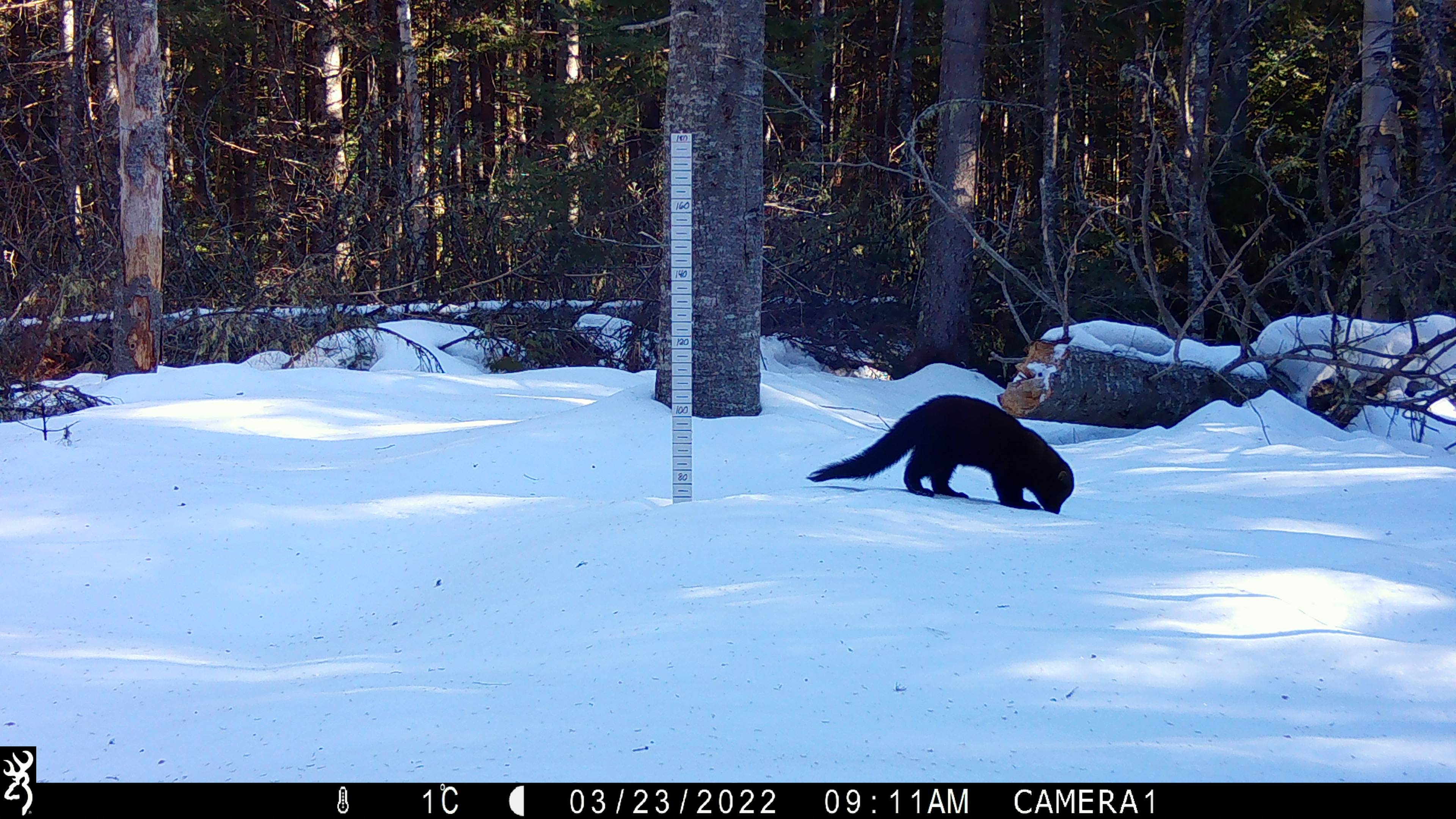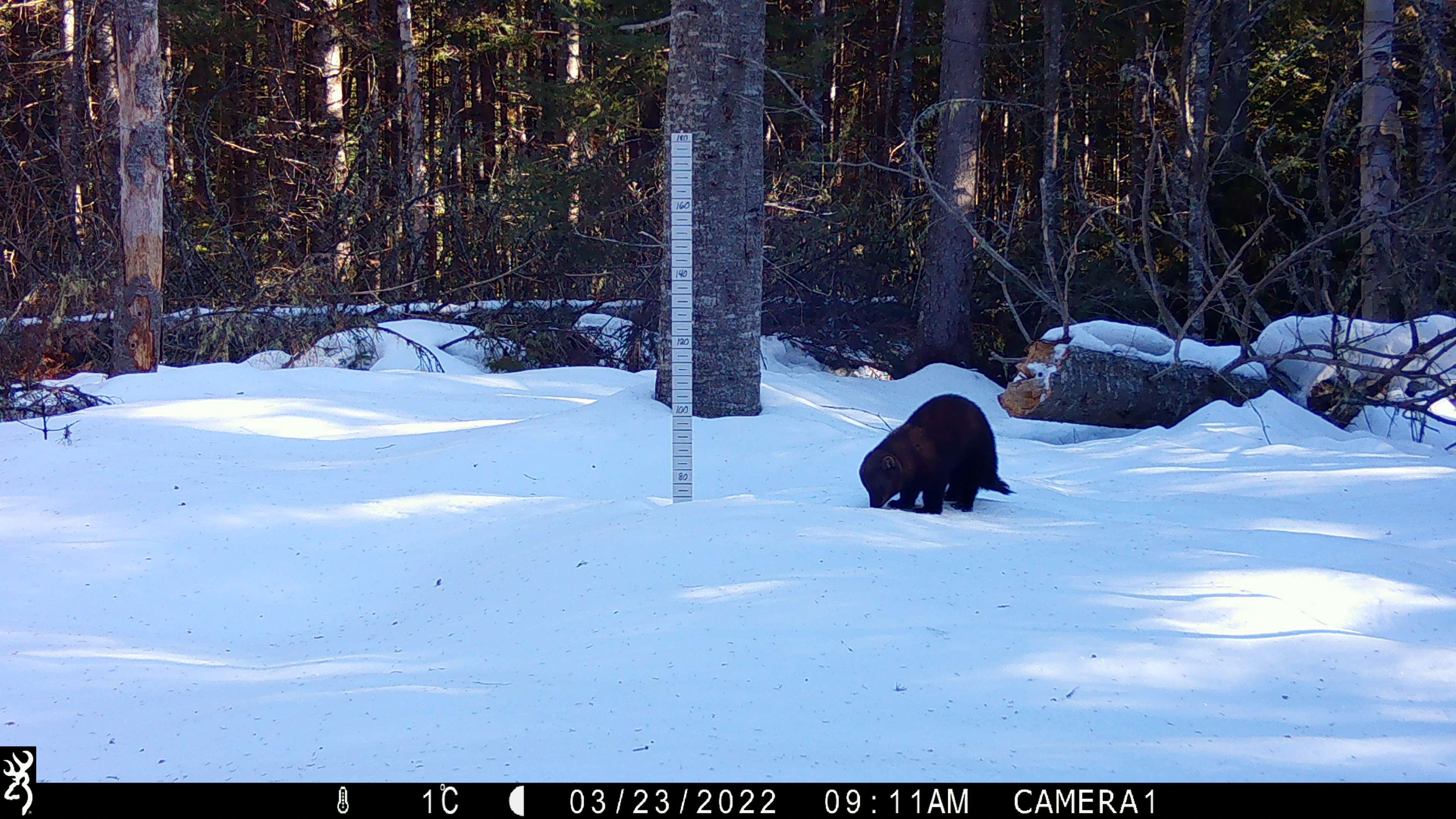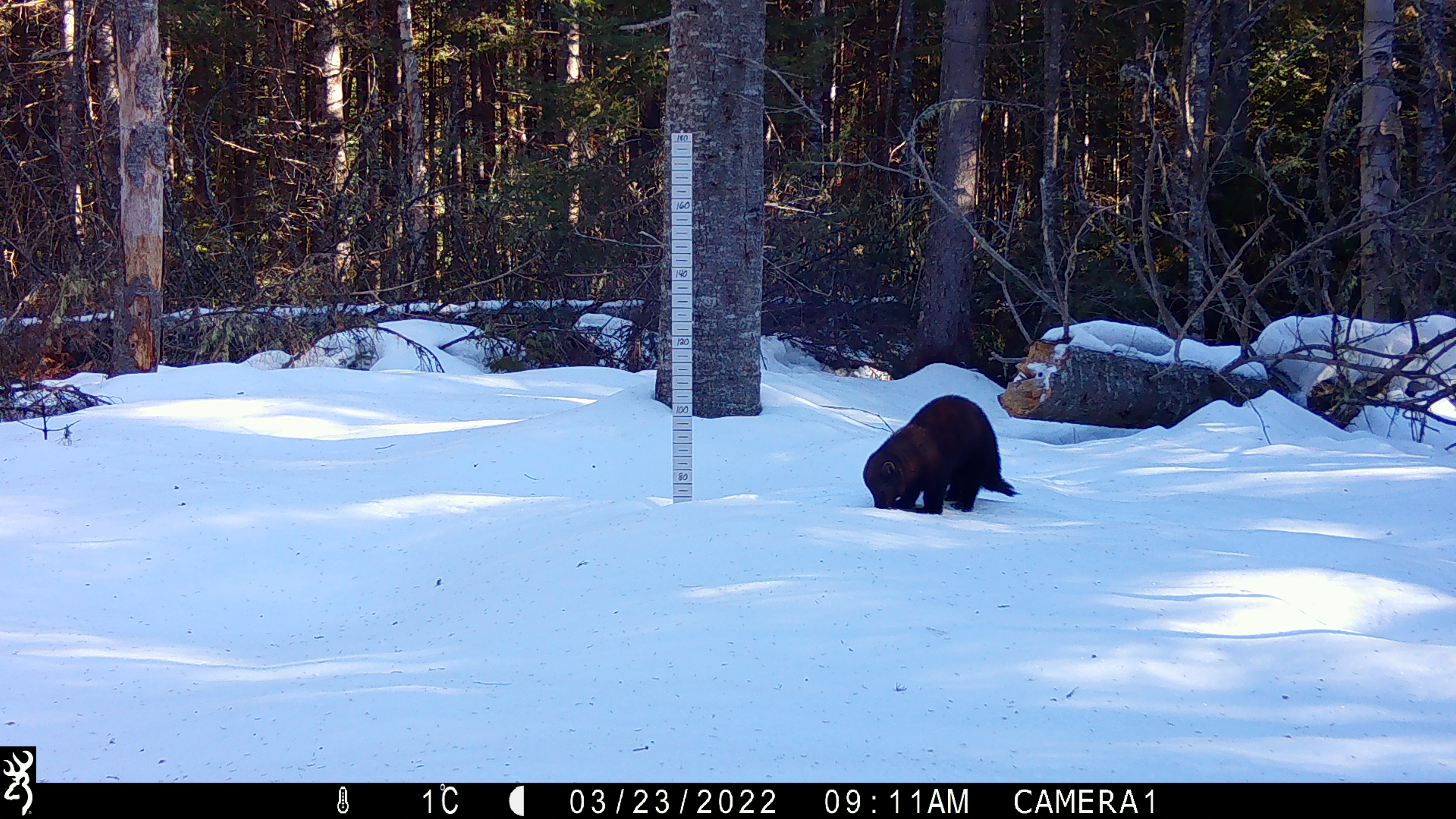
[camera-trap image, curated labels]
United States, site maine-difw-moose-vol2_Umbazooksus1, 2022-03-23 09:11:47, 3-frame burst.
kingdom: Animalia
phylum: Chordata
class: Mammalia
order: Carnivora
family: Mustelidae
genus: Pekania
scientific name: Pekania pennanti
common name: fisher